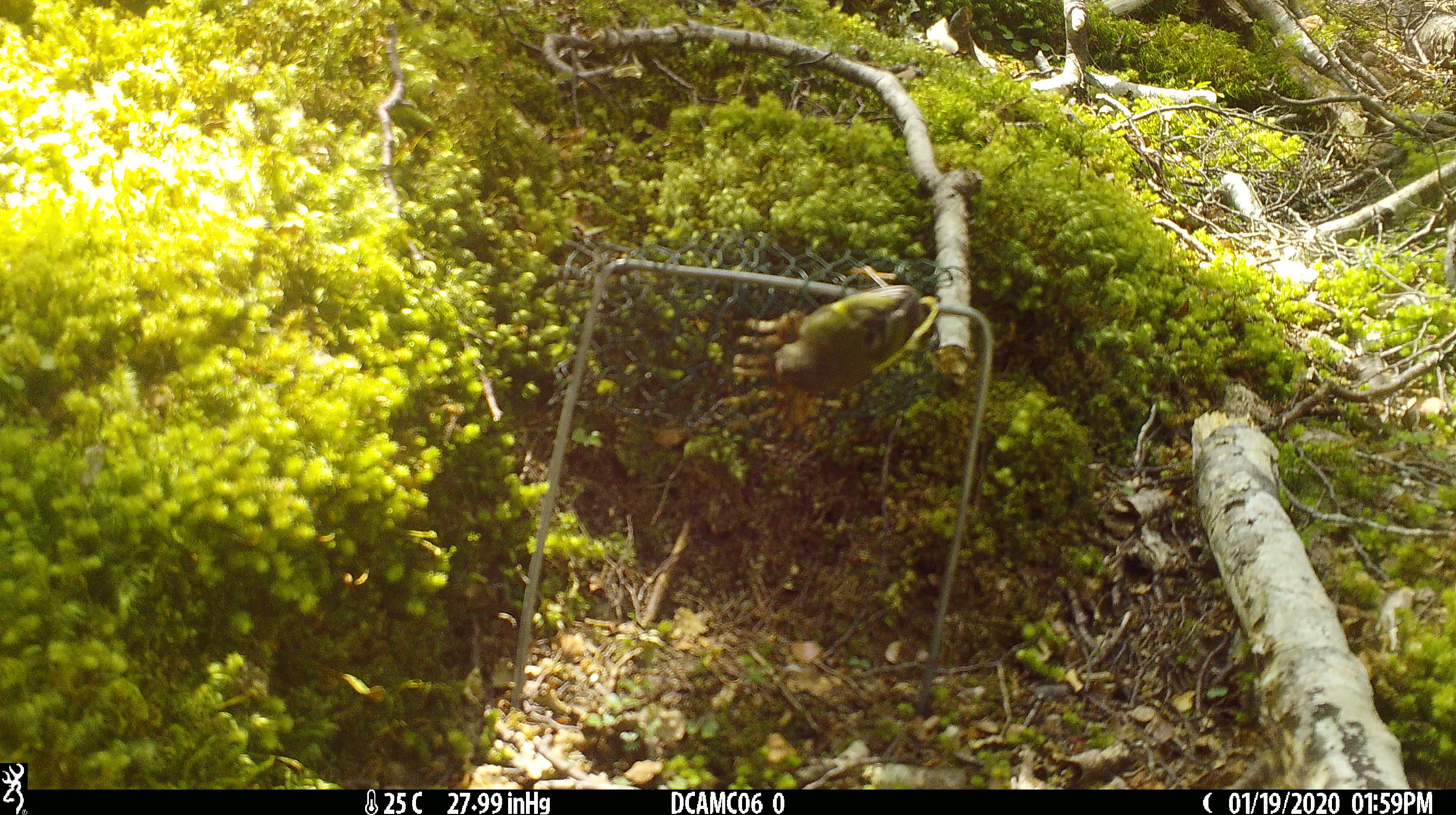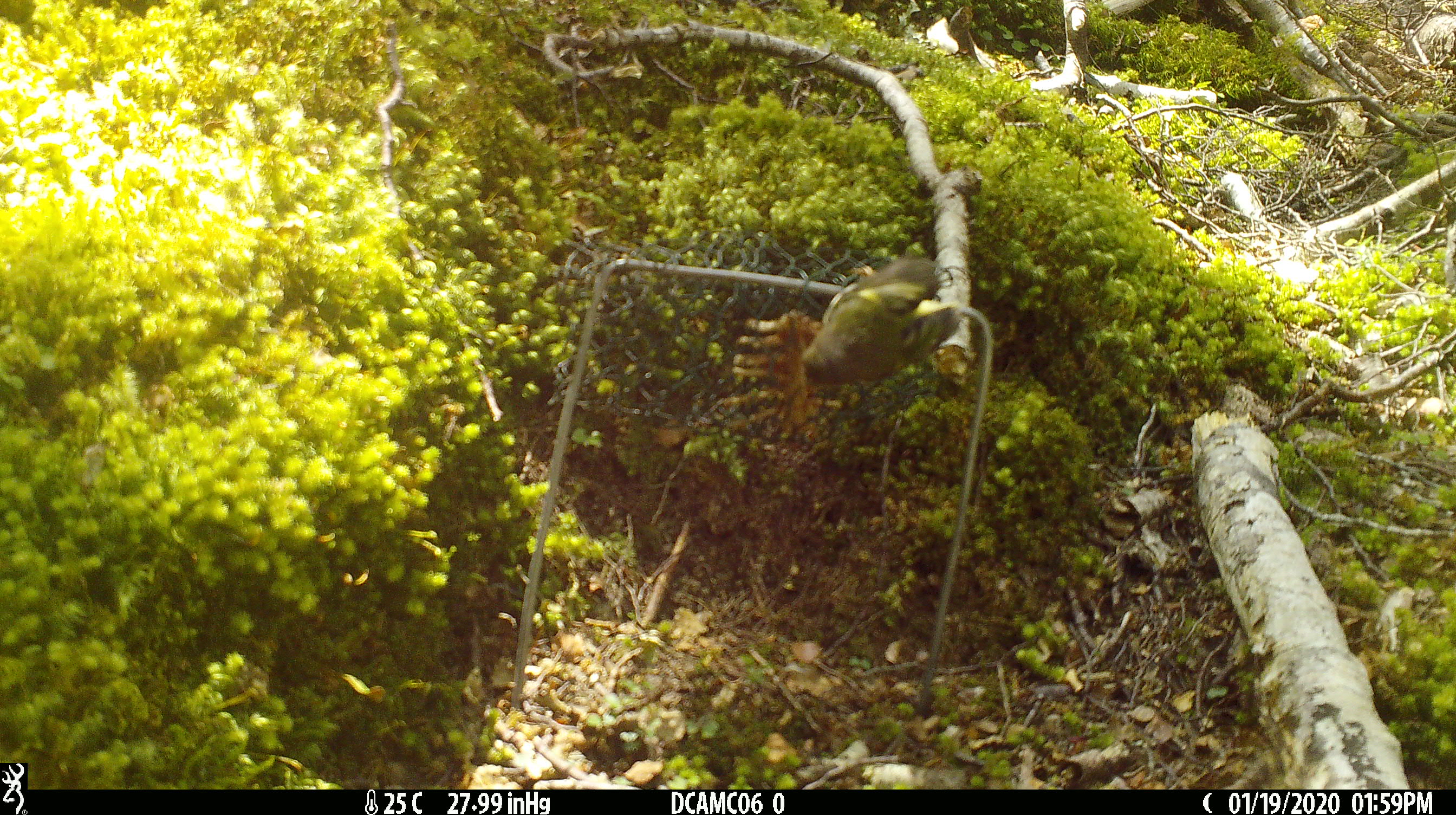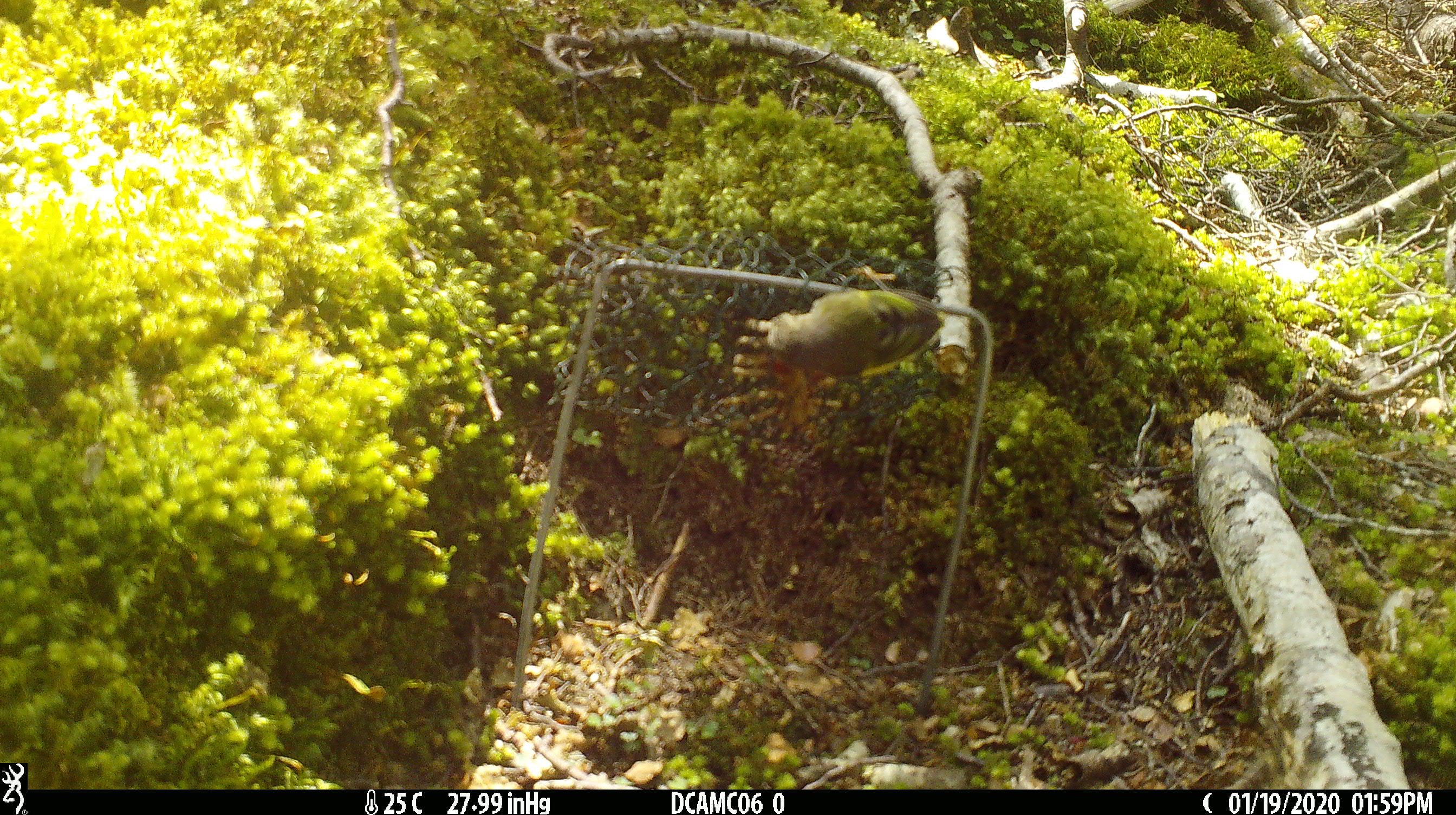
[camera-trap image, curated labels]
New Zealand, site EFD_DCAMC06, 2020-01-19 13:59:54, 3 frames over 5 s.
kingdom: Animalia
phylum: Chordata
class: Aves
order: Passeriformes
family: Acanthisittidae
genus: Acanthisitta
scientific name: Acanthisitta chloris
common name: rifleman